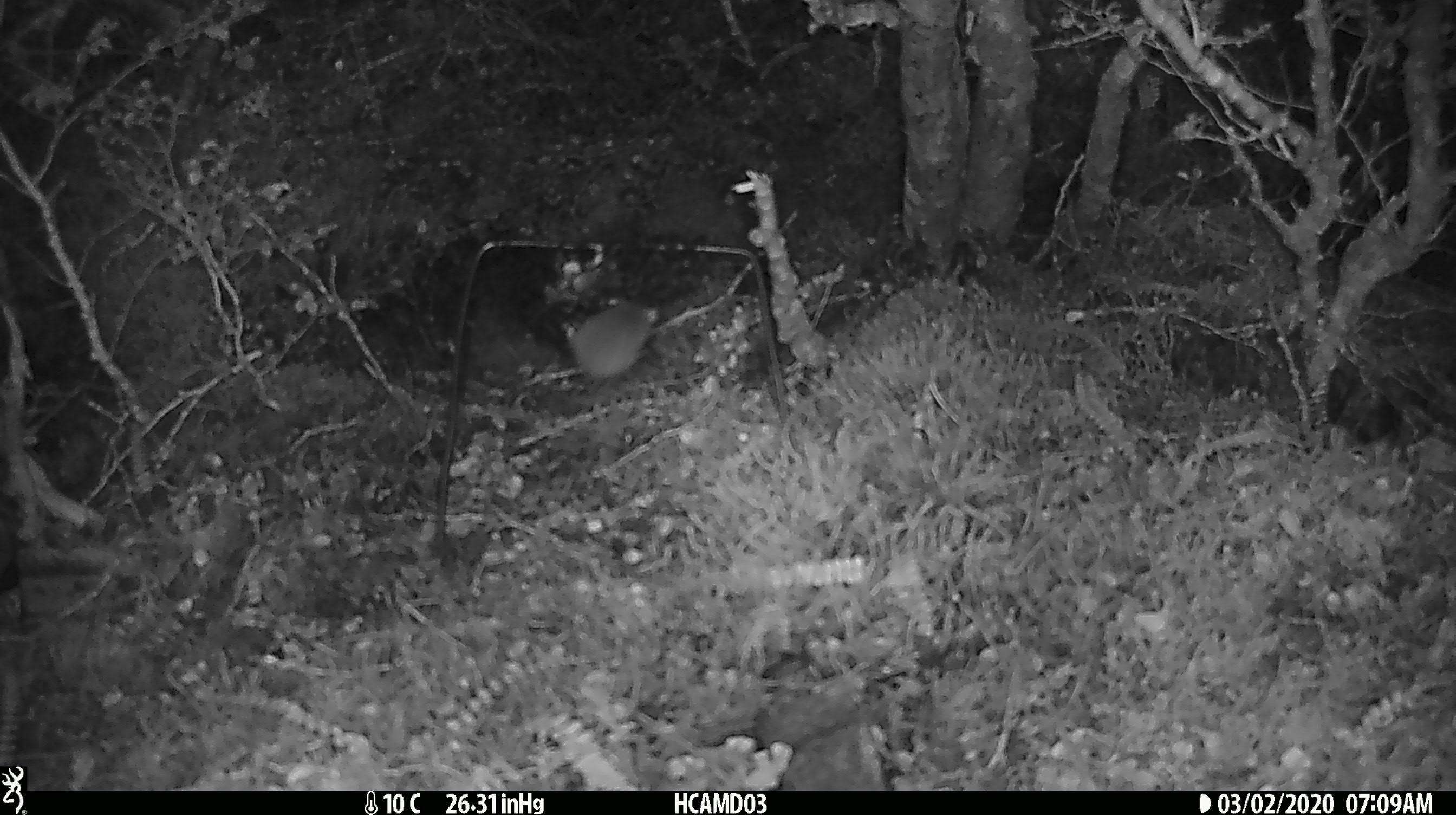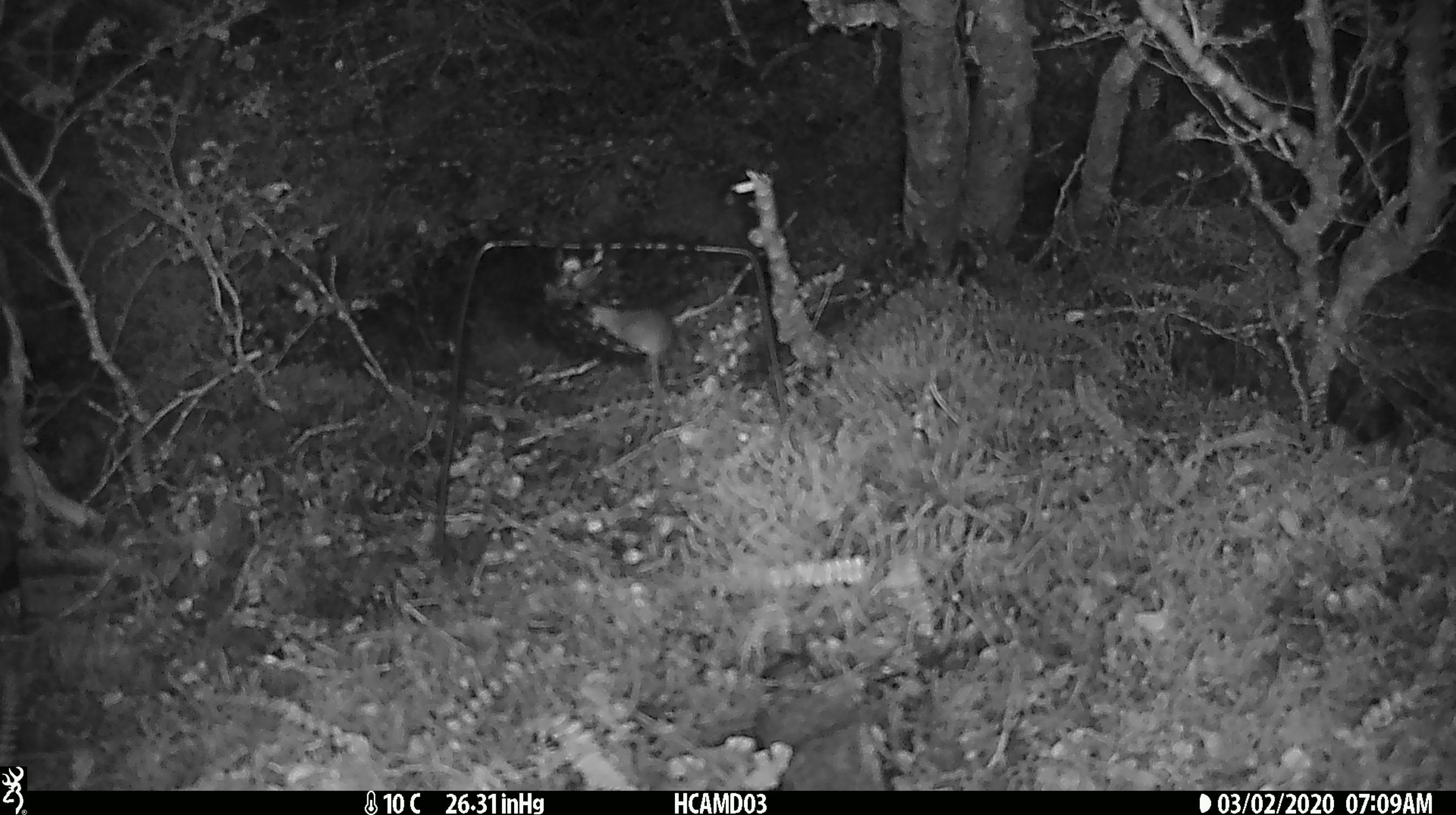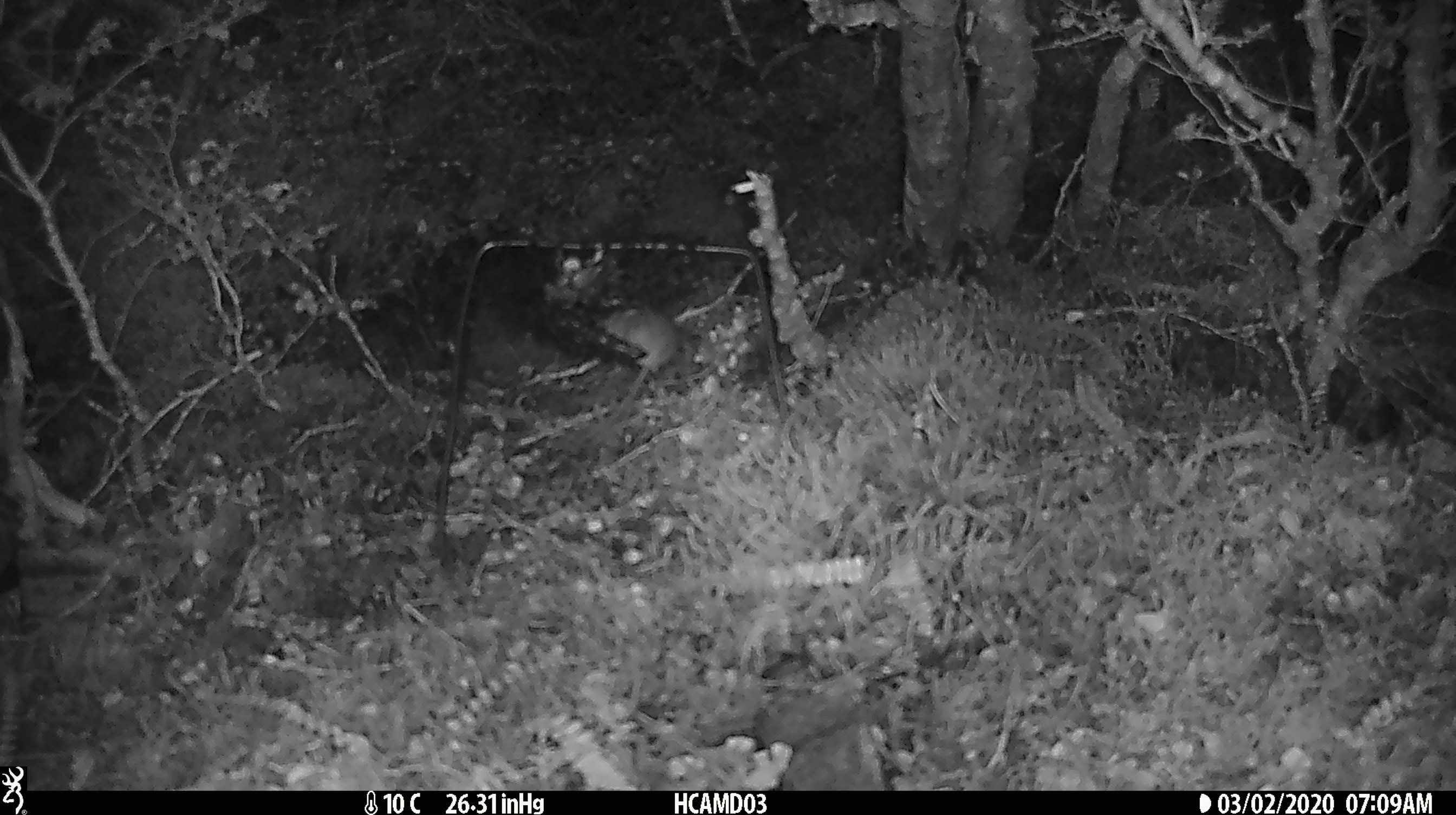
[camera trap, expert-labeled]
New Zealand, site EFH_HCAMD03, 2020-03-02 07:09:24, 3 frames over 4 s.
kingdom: Animalia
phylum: Chordata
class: Mammalia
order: Rodentia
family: Muridae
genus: Mus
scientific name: Mus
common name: mouse